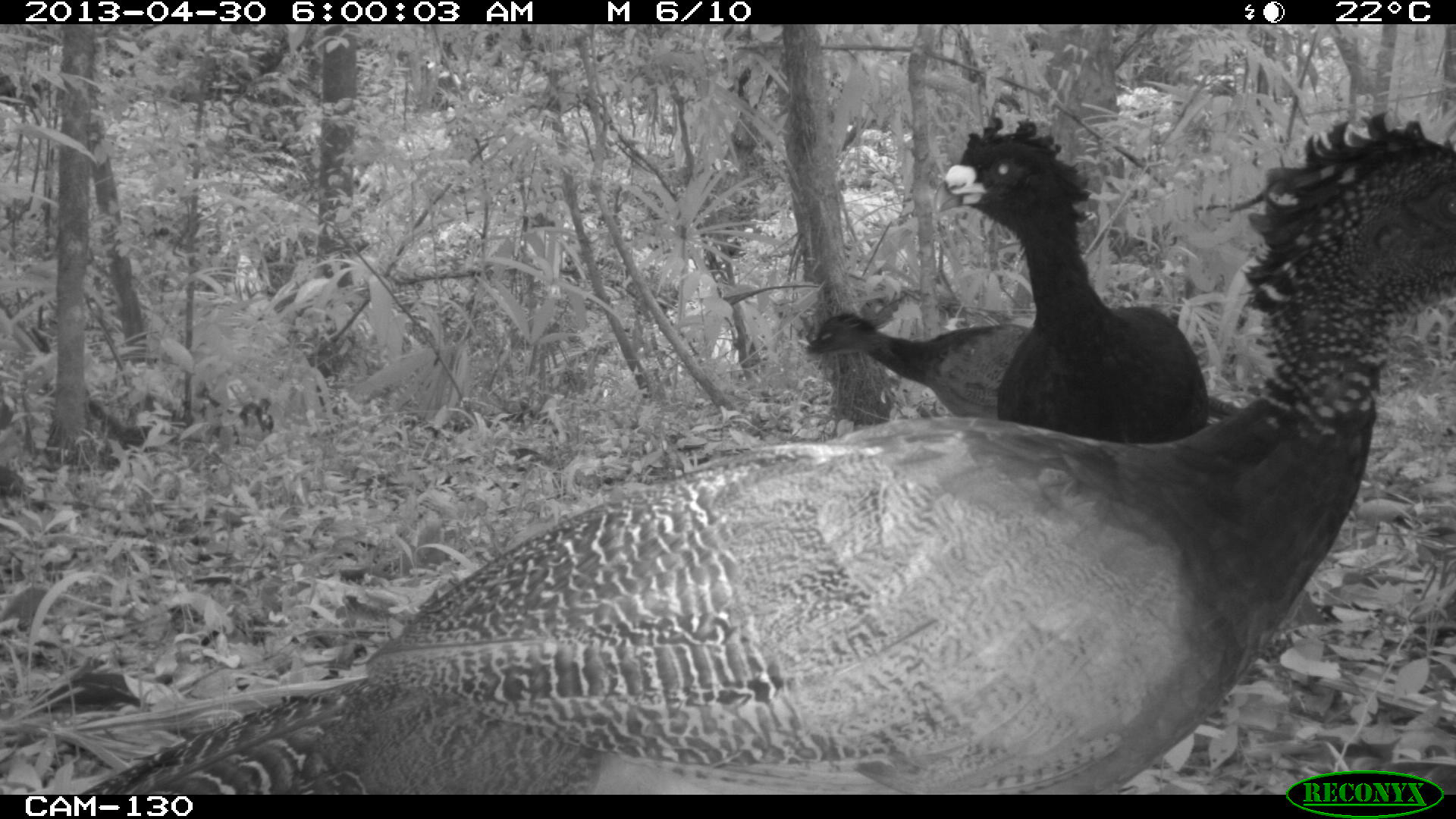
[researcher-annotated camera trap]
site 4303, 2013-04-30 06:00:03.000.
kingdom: Animalia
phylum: Chordata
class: Aves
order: Galliformes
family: Cracidae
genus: Crax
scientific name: Crax rubra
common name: great curassow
Crax rubra (great curassow), count 3.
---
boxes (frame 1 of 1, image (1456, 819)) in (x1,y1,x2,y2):
crax rubra: (81,109,1456,793); (931,111,1210,441); (804,310,1032,415)